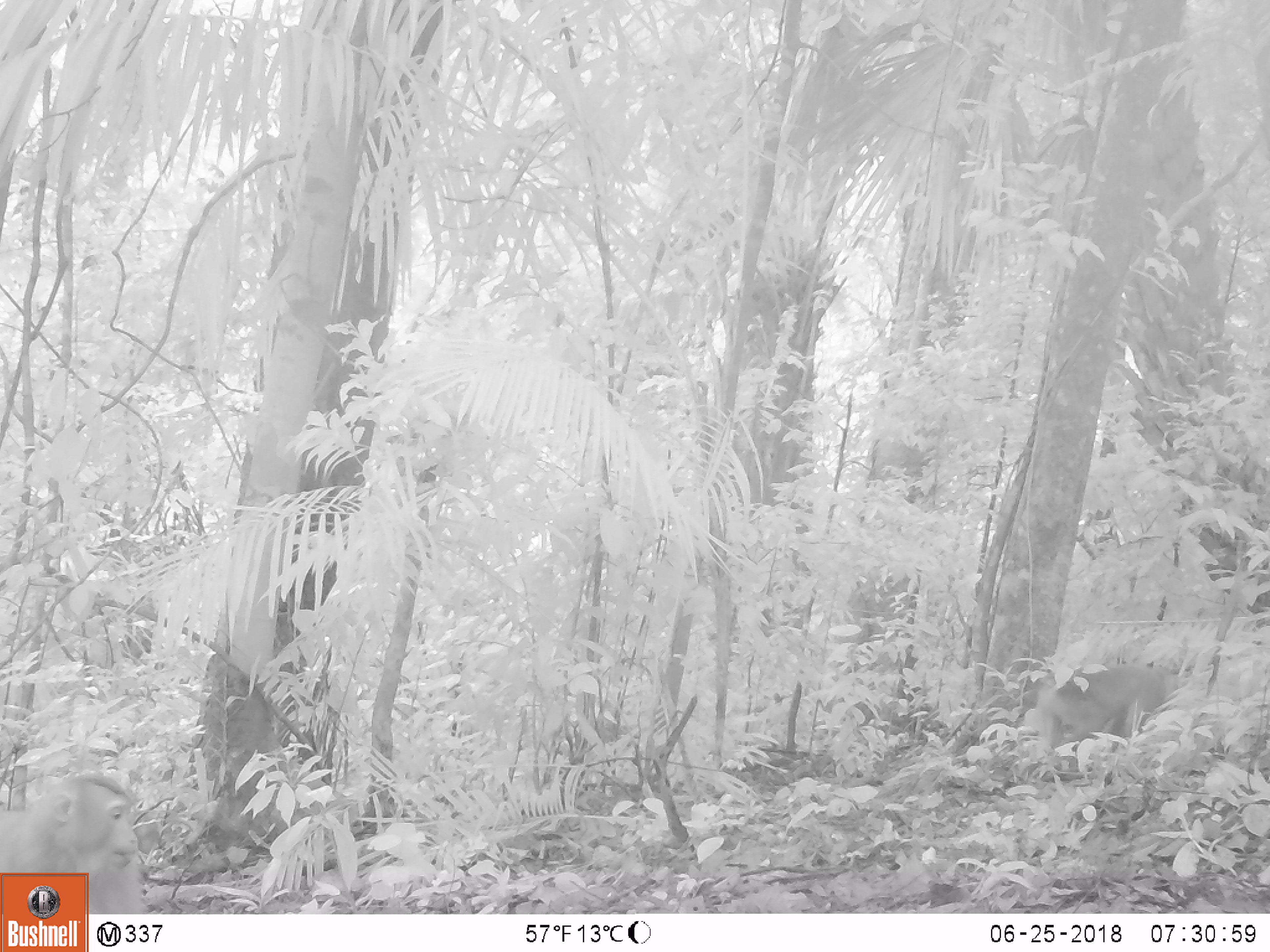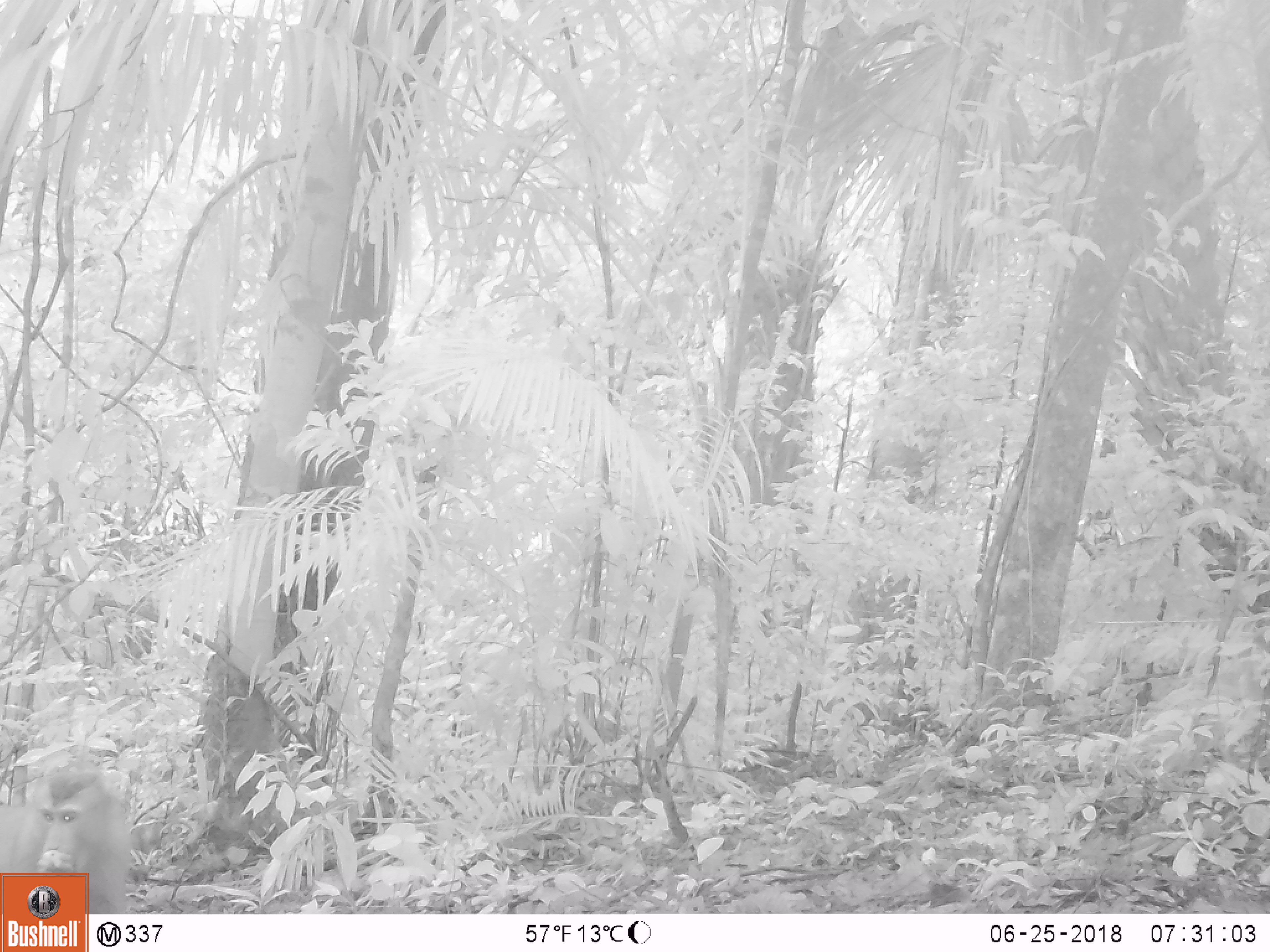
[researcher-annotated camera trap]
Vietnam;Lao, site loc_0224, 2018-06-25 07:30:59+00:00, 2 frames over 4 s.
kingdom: Animalia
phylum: Chordata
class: Mammalia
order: Primates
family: Cercopithecidae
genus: Macaca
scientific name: Macaca nemestrina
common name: pig-tailed macaque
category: pig tailed macaque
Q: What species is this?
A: Pig tailed macaque (pig-tailed macaque) (Macaca nemestrina).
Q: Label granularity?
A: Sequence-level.